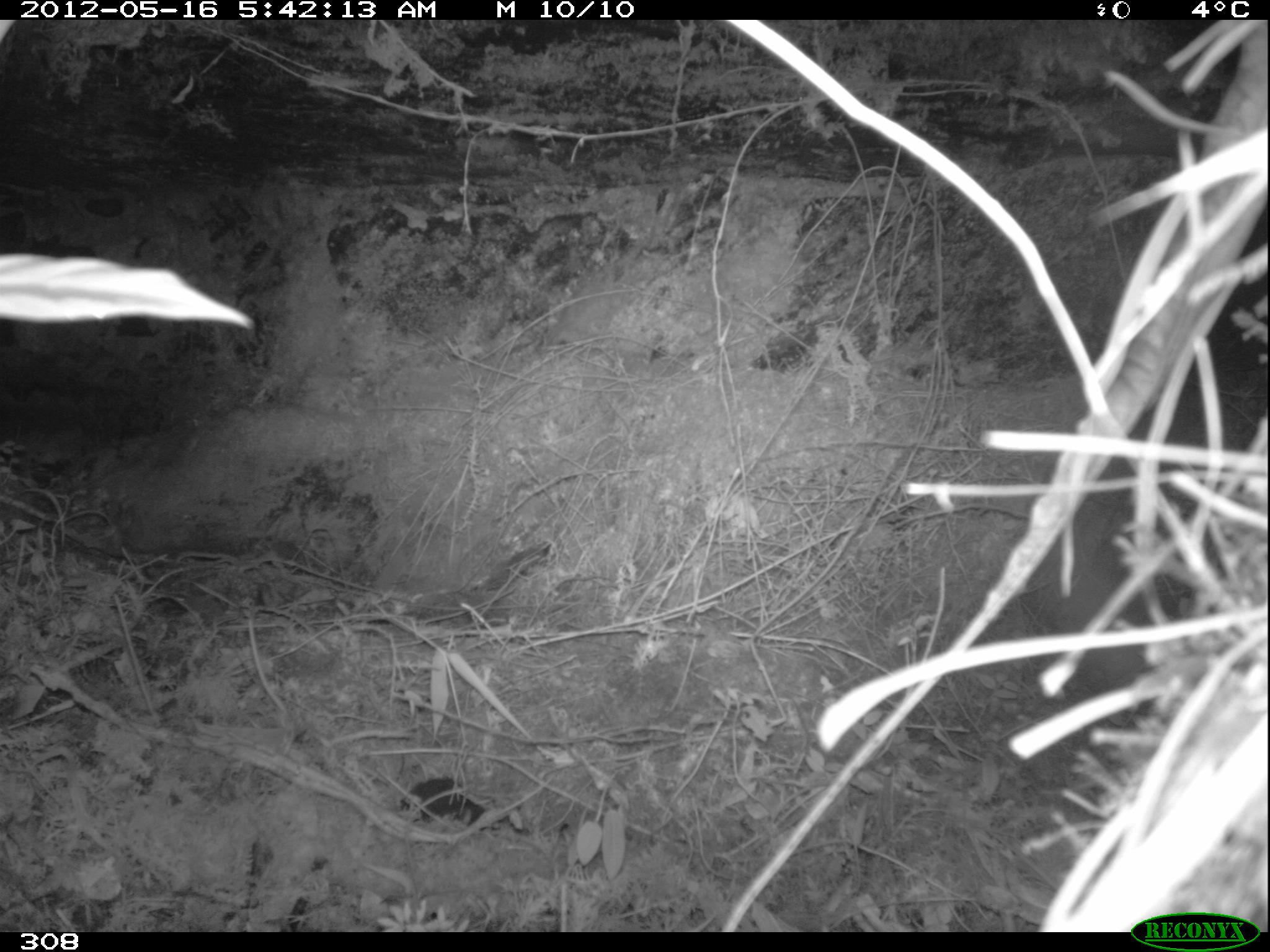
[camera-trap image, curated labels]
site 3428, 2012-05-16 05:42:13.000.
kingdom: Animalia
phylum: Chordata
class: Mammalia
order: Rodentia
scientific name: Rodentia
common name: rodents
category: unknown rodent